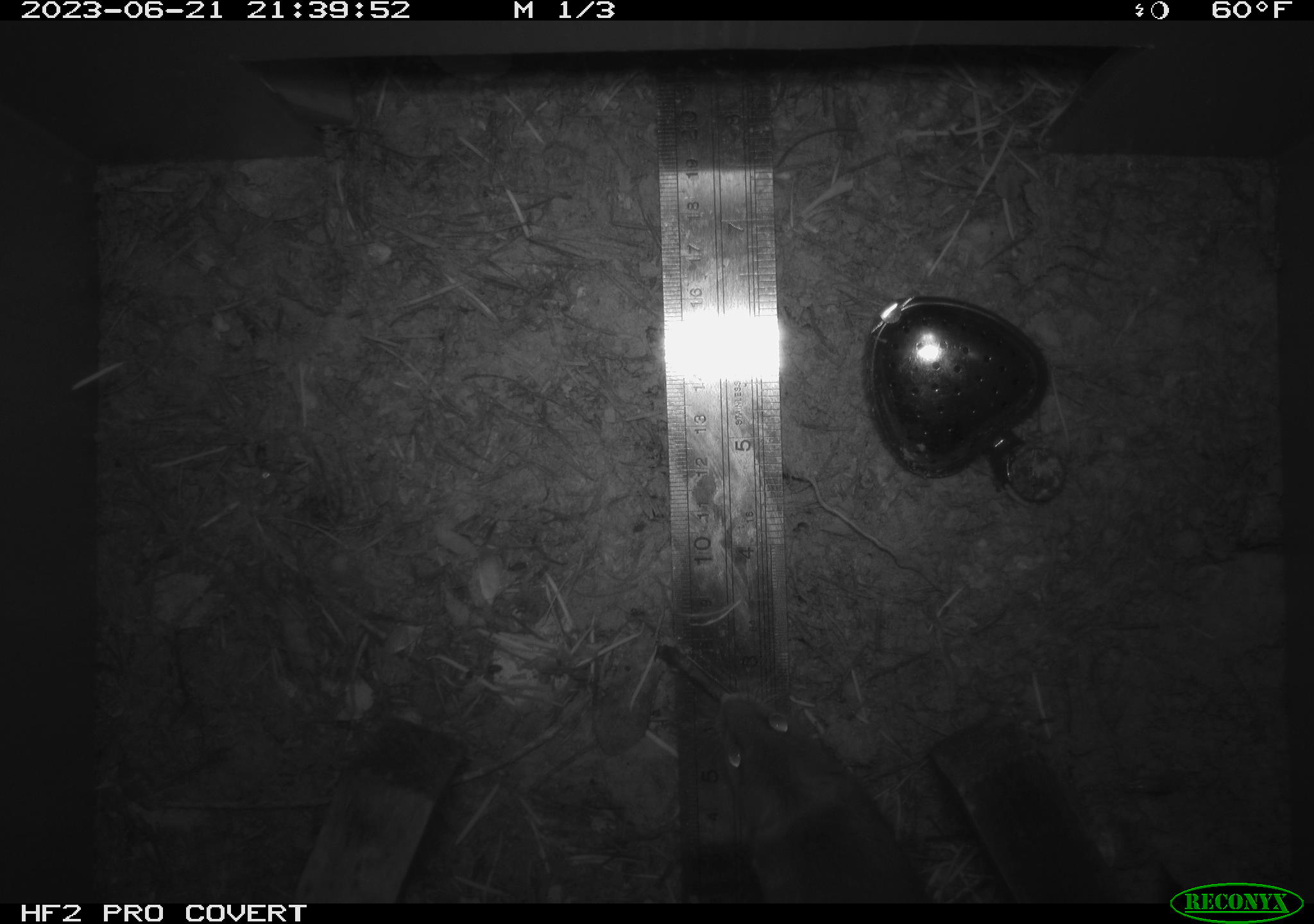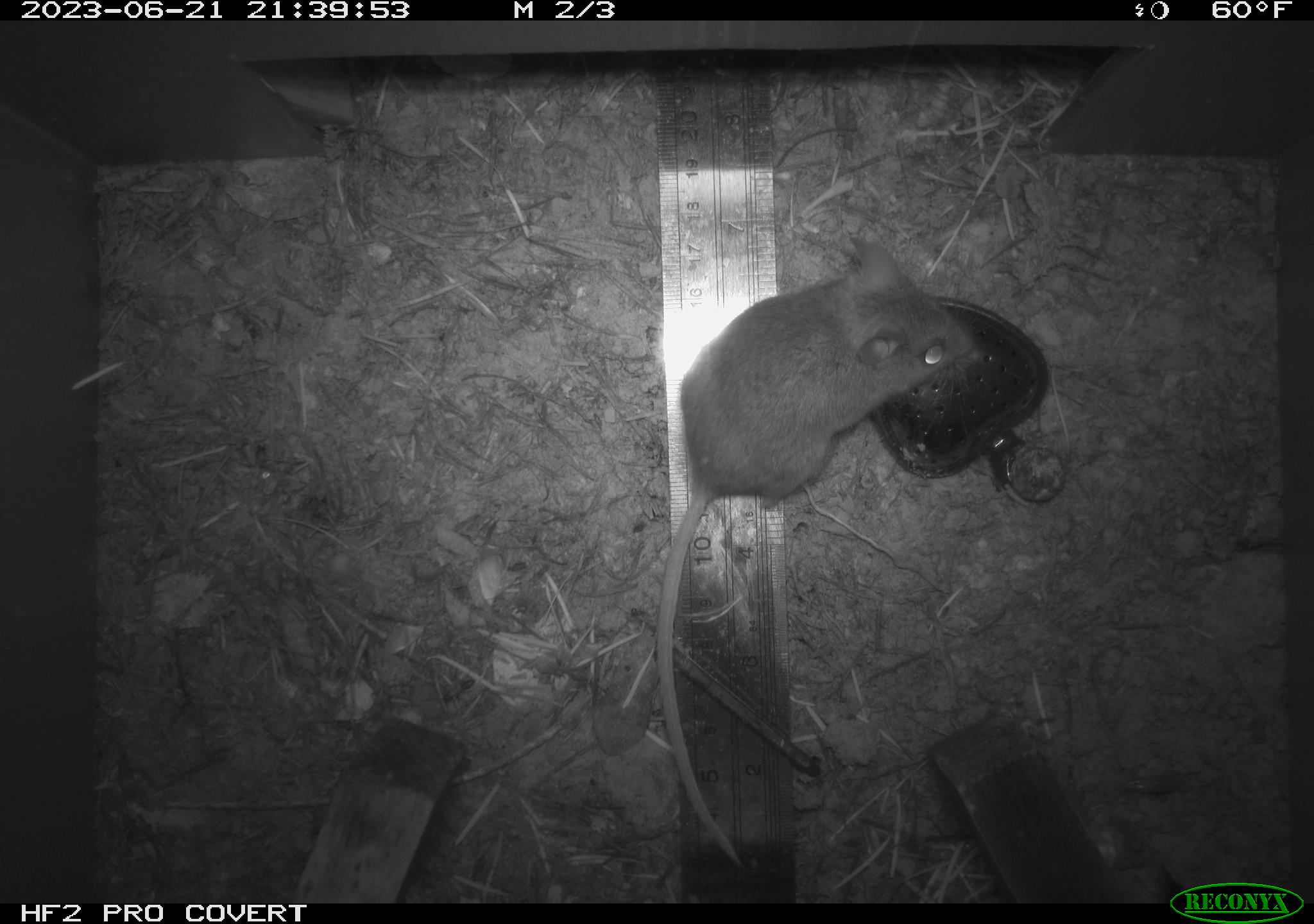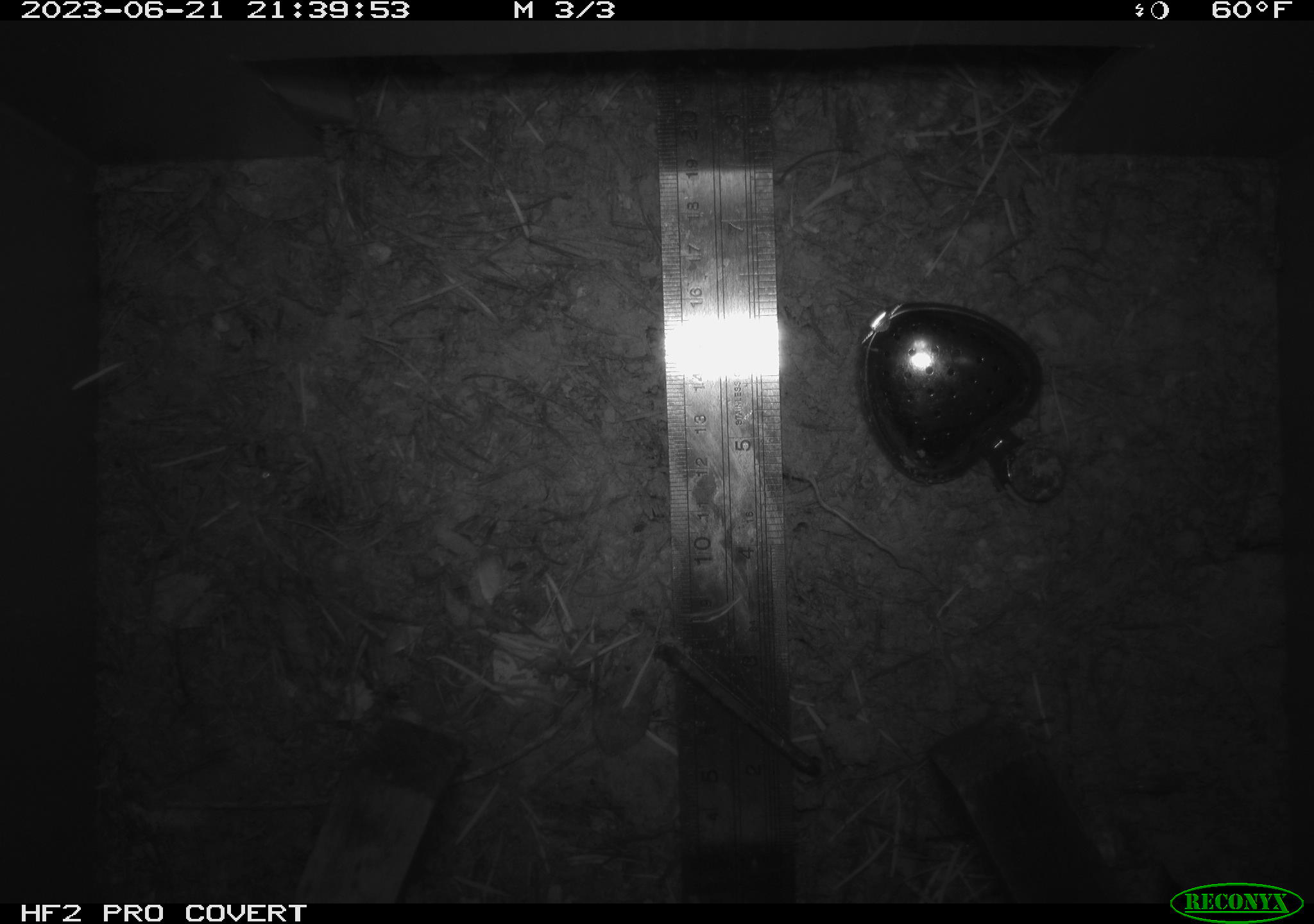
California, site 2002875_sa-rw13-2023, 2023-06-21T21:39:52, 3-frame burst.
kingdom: Animalia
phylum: Chordata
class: Mammalia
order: Rodentia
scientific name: Rodentia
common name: mouse species